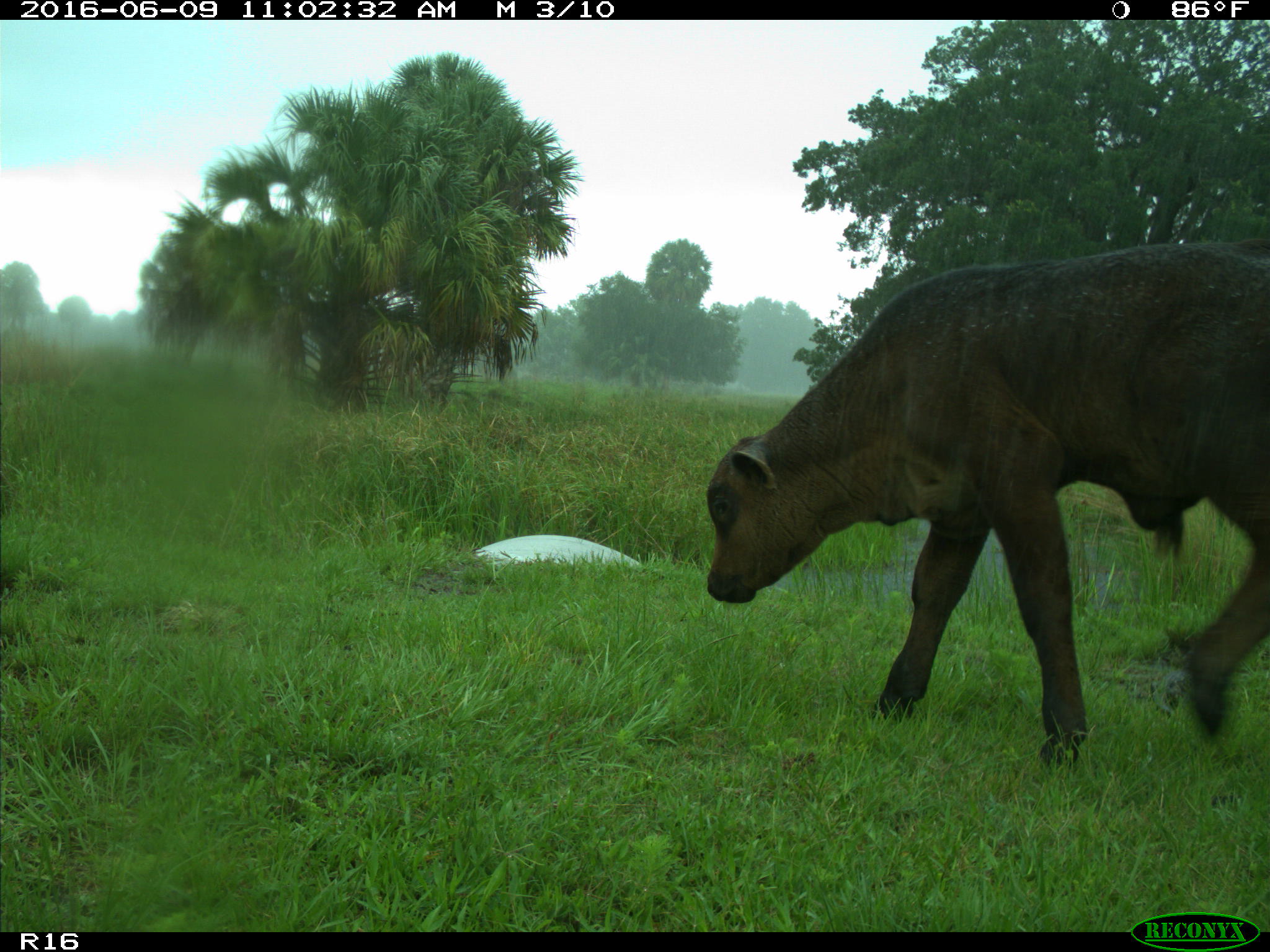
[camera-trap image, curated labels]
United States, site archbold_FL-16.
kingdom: Animalia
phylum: Chordata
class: Mammalia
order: Artiodactyla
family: Bovidae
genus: Bos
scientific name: Bos taurus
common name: domestic cow